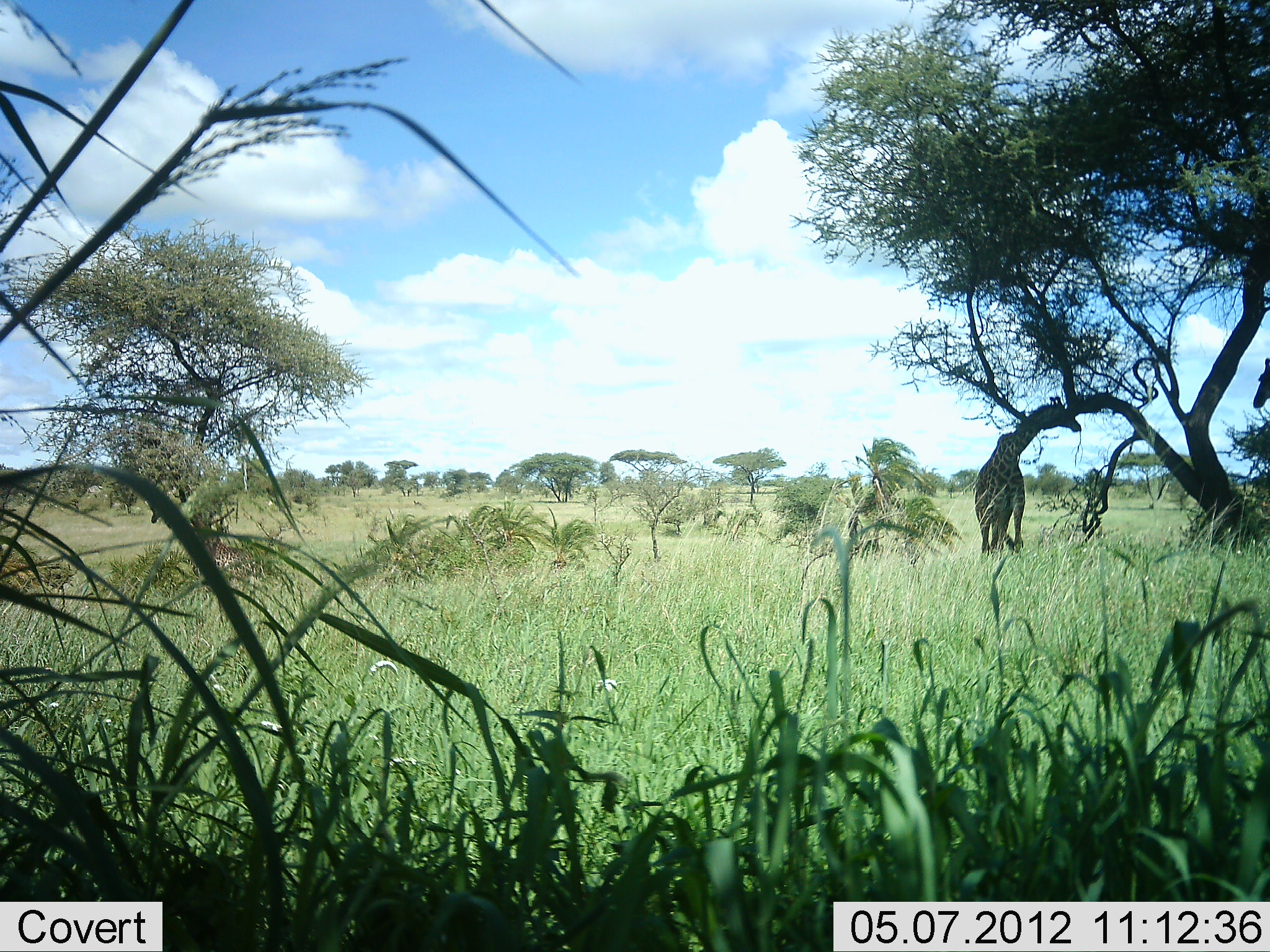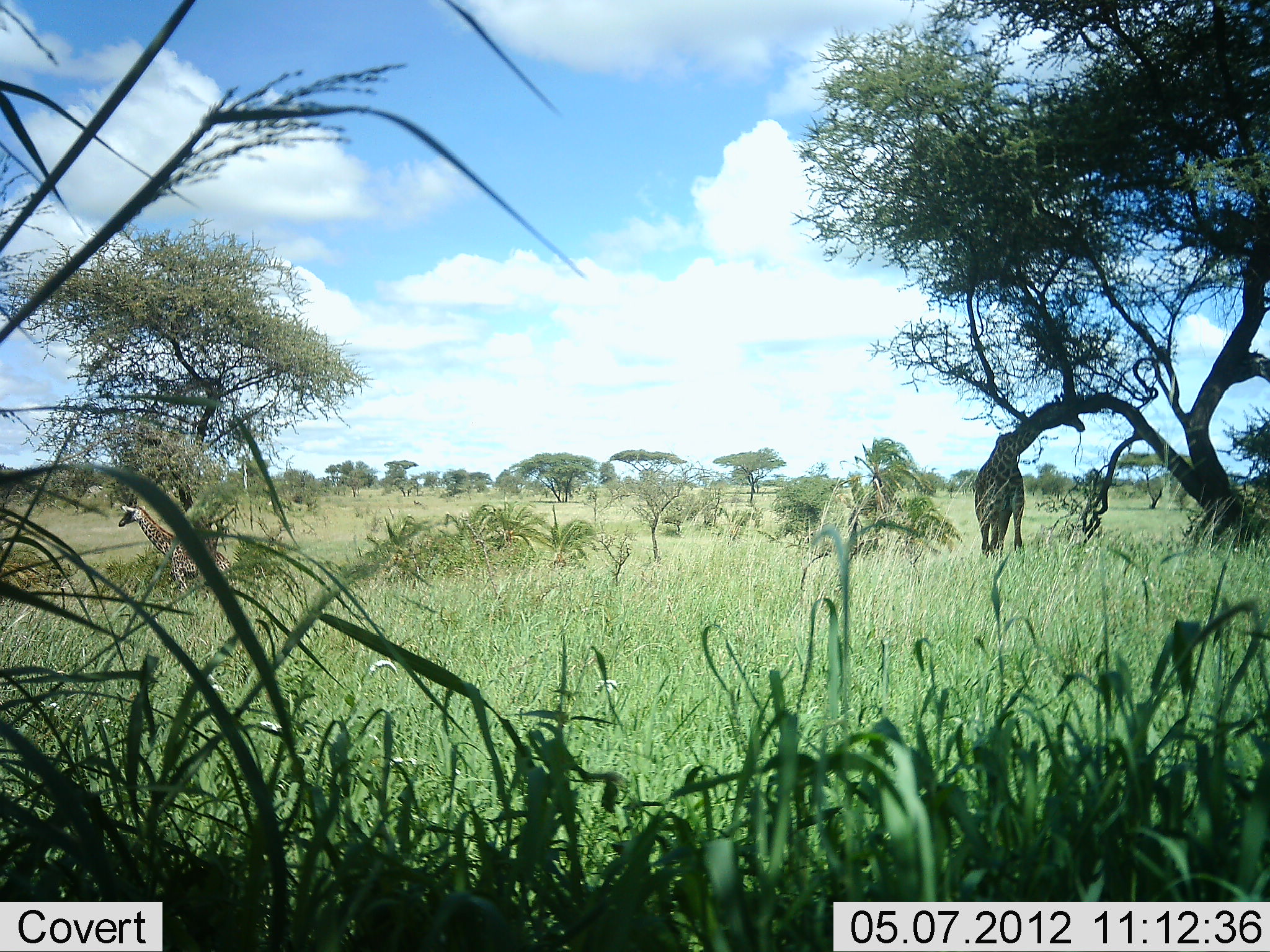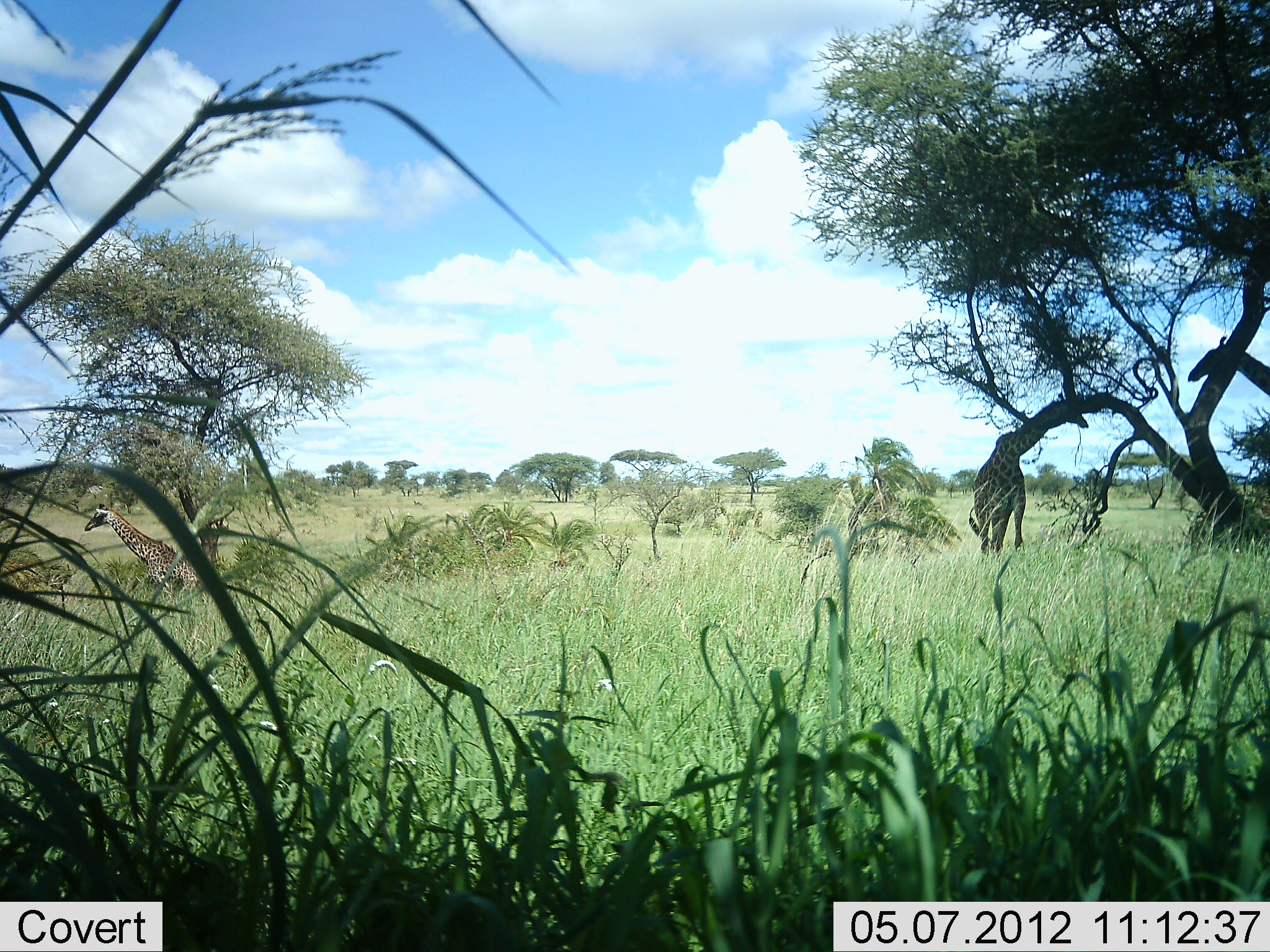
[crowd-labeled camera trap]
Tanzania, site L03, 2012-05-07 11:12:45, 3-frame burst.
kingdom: Animalia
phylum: Chordata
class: Mammalia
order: Artiodactyla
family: Giraffidae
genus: Giraffa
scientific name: Giraffa camelopardalis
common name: giraffe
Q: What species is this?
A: Giraffe (Giraffa camelopardalis).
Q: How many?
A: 3.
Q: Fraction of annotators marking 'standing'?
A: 60%.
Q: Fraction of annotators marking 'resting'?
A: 0%.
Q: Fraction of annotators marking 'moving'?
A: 64%.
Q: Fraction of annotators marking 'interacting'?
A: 0%.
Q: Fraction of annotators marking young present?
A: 32%.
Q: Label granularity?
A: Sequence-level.